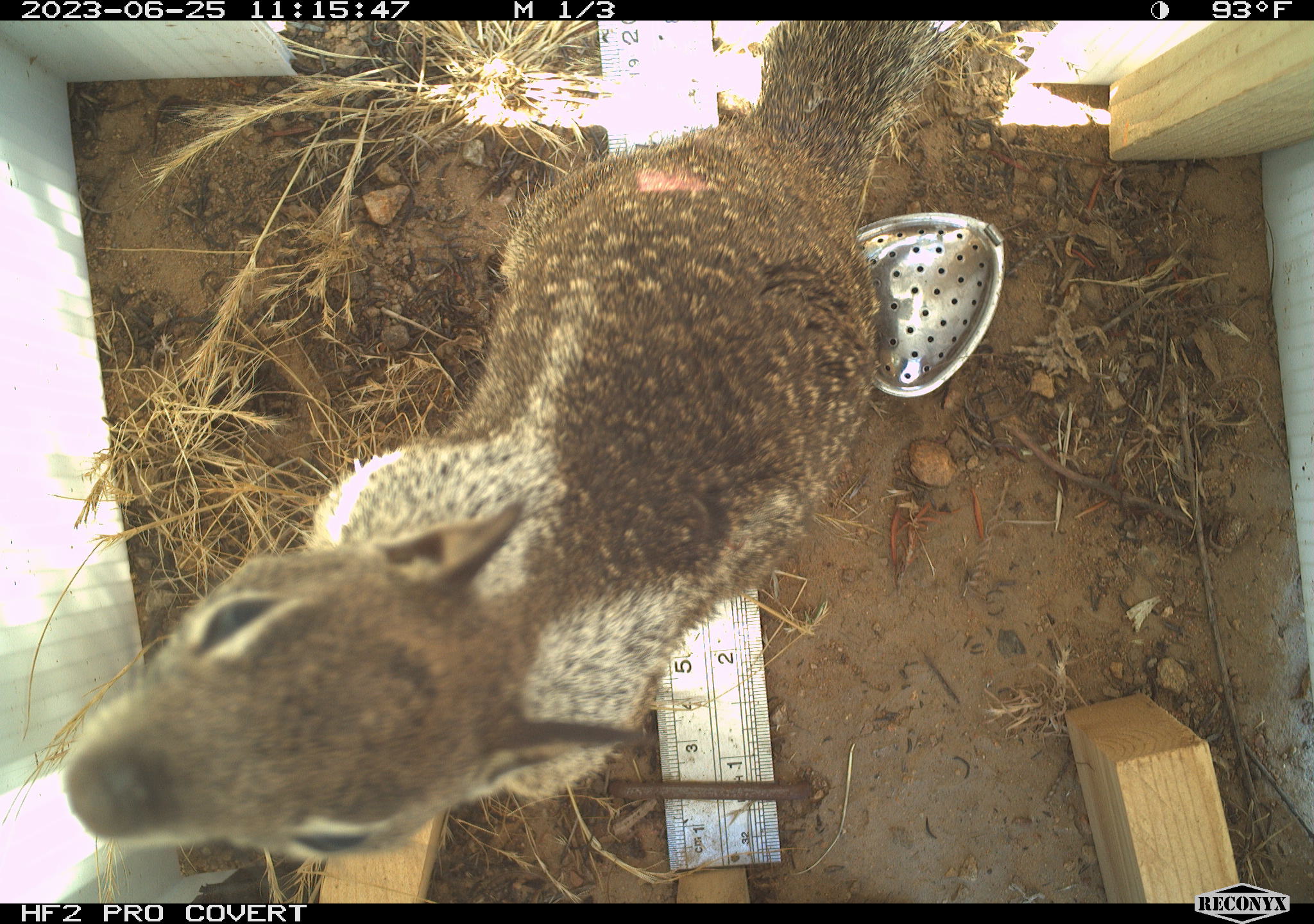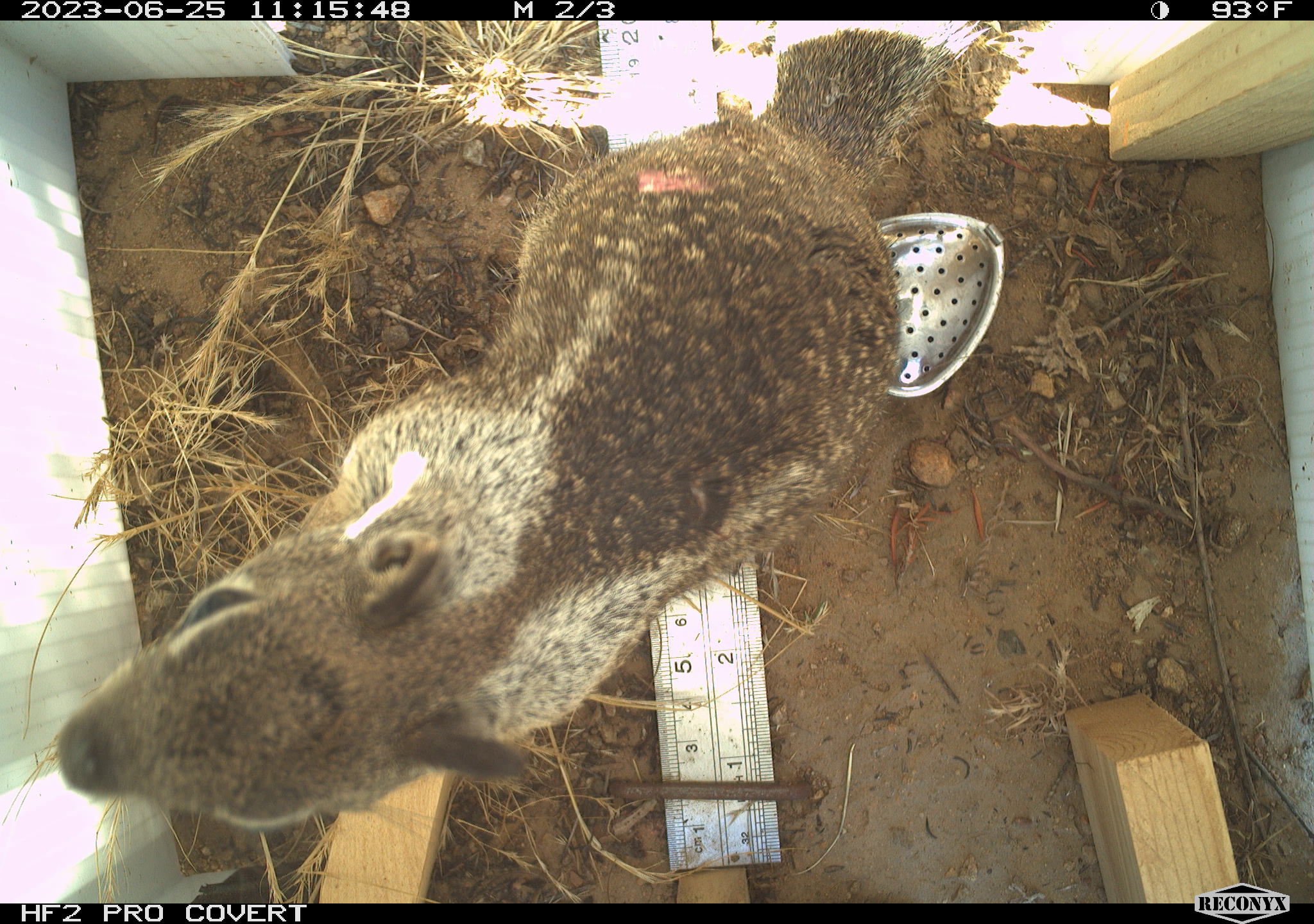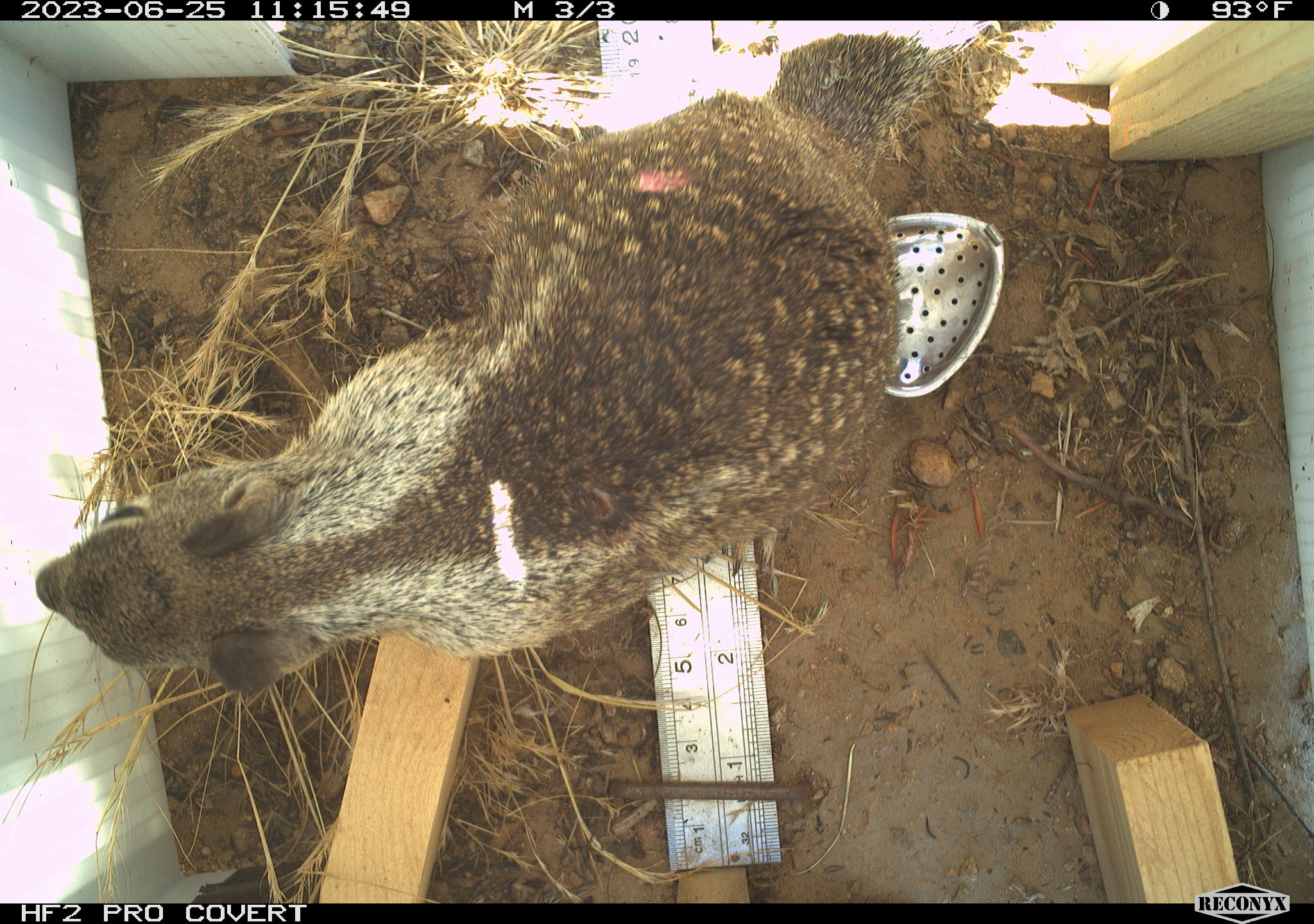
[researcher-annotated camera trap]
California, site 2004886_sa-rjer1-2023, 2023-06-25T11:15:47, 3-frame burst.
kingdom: Animalia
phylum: Chordata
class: Mammalia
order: Rodentia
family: Sciuridae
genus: Otospermophilus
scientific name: Otospermophilus beecheyi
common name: california ground squirrel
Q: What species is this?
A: California ground squirrel (Otospermophilus beecheyi).